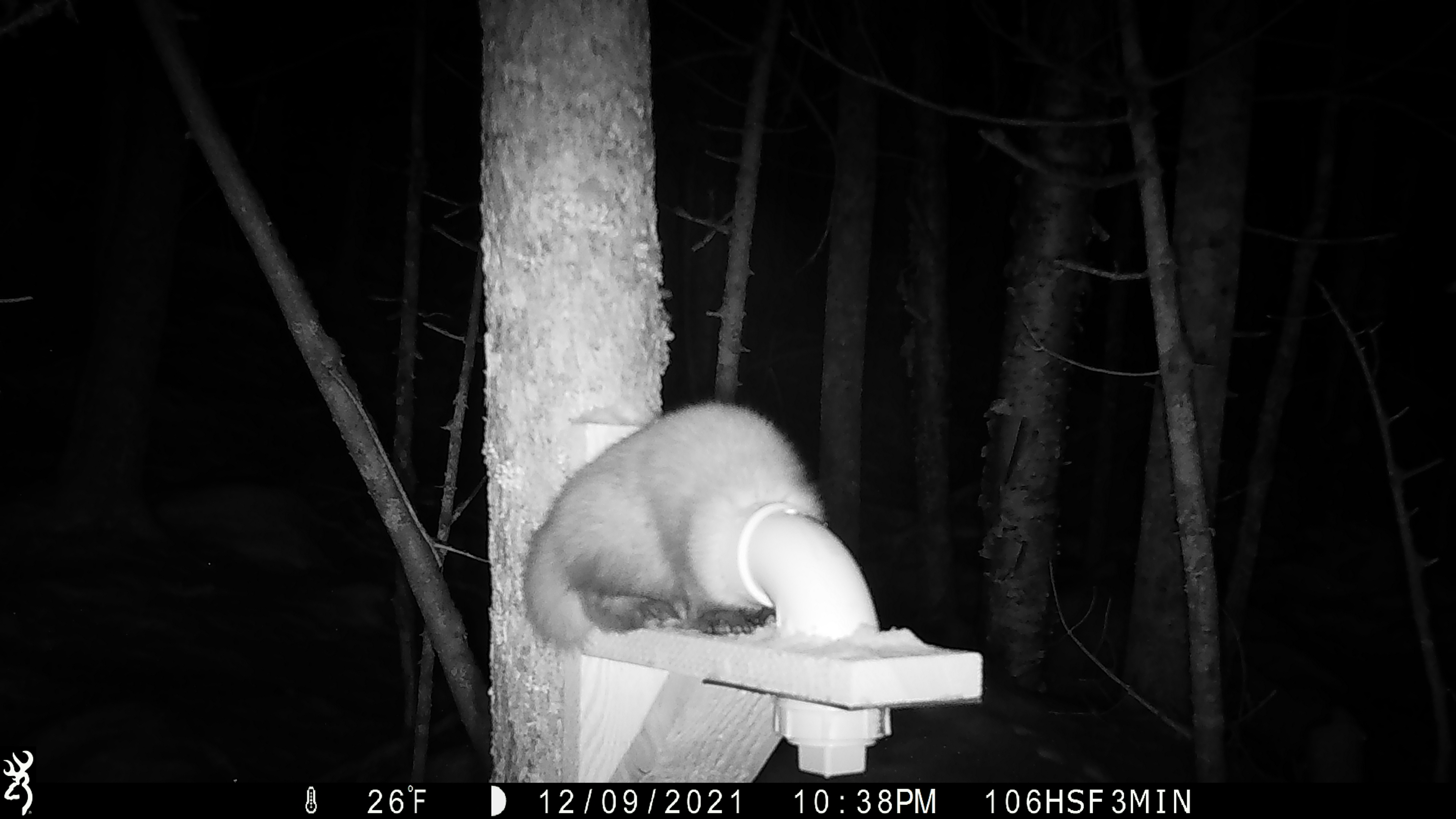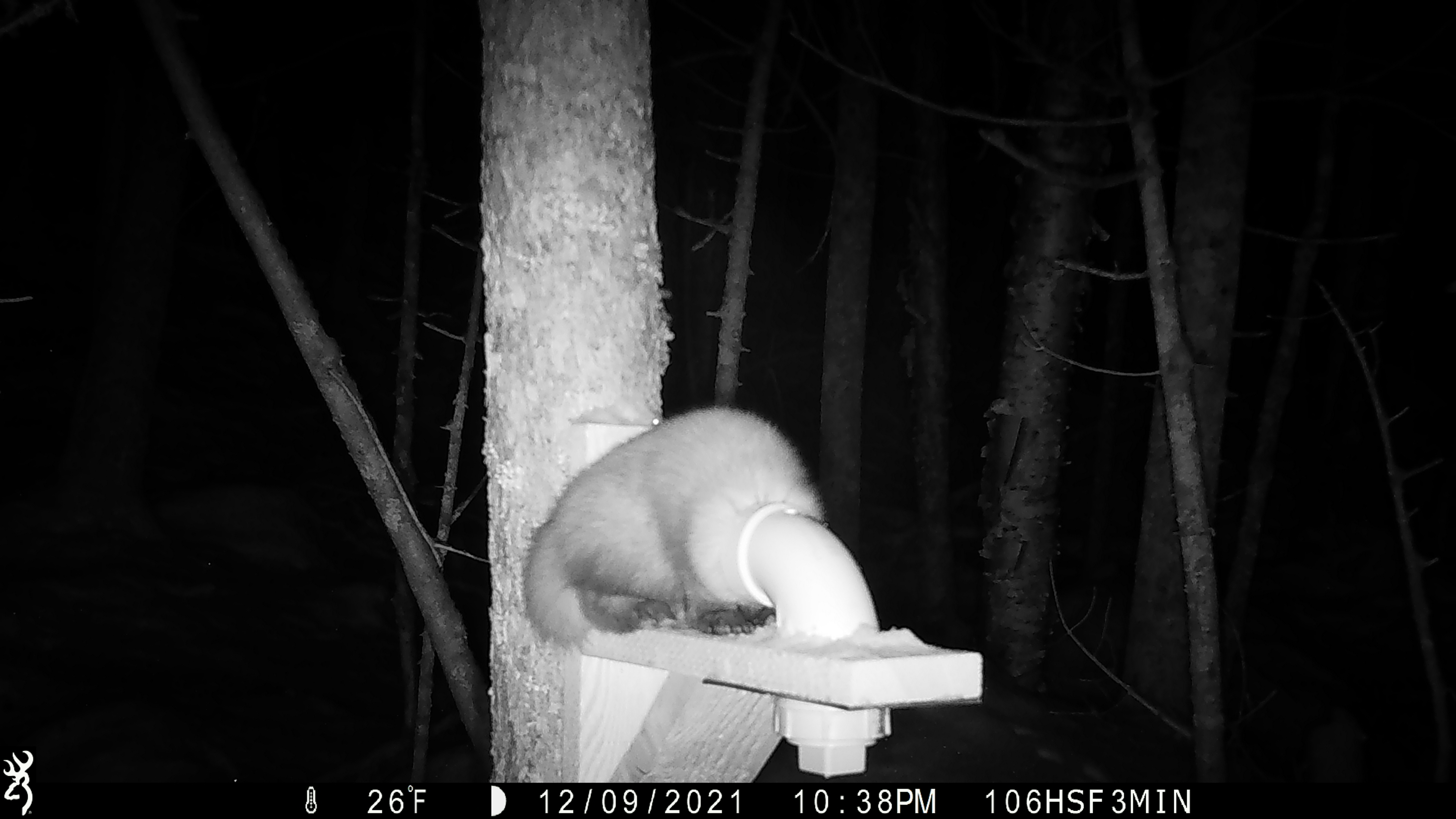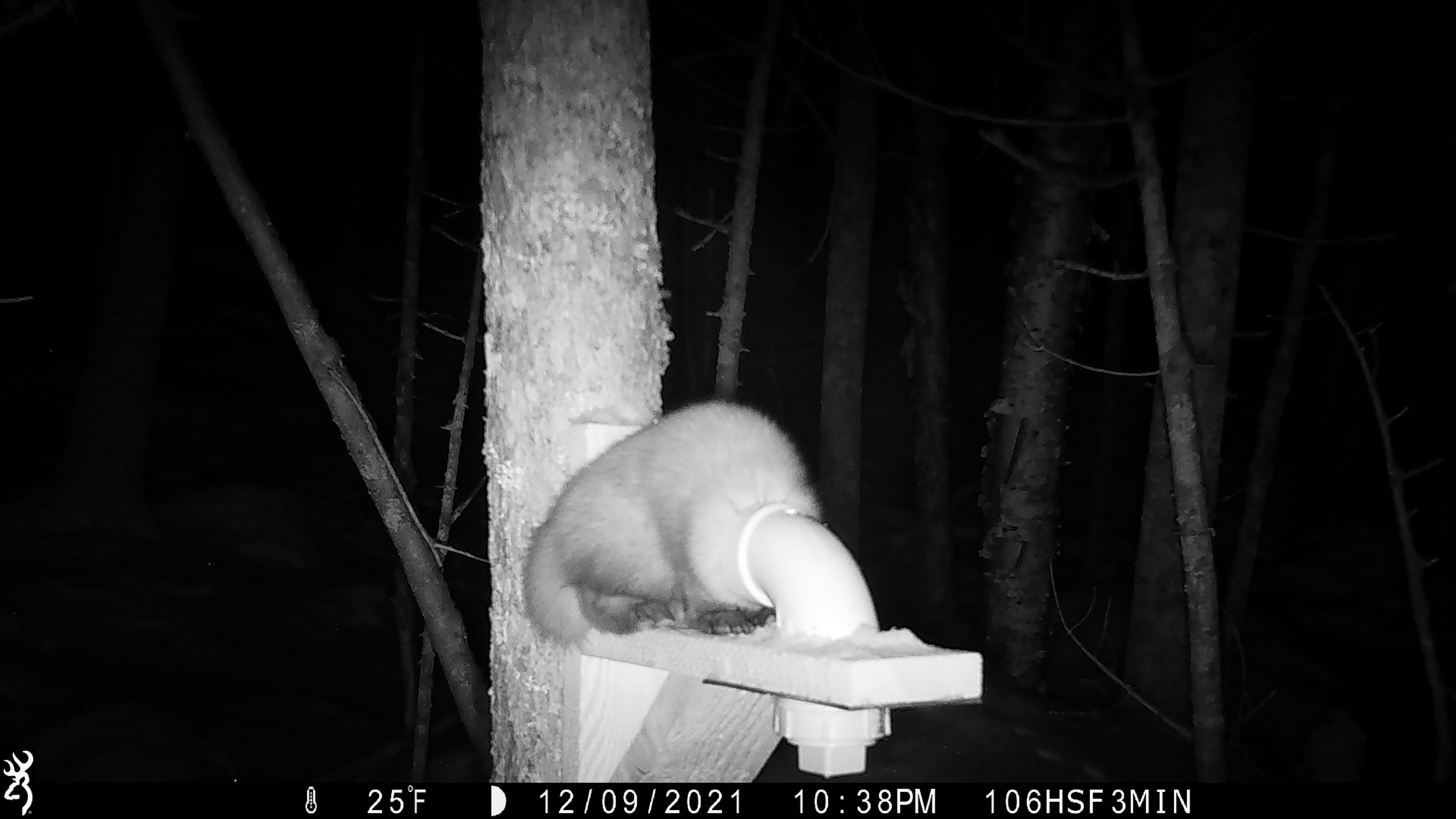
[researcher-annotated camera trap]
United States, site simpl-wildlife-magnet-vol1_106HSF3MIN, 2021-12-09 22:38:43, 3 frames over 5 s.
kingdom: Animalia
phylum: Chordata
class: Mammalia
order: Carnivora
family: Mustelidae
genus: Martes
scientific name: Martes americana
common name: american marten